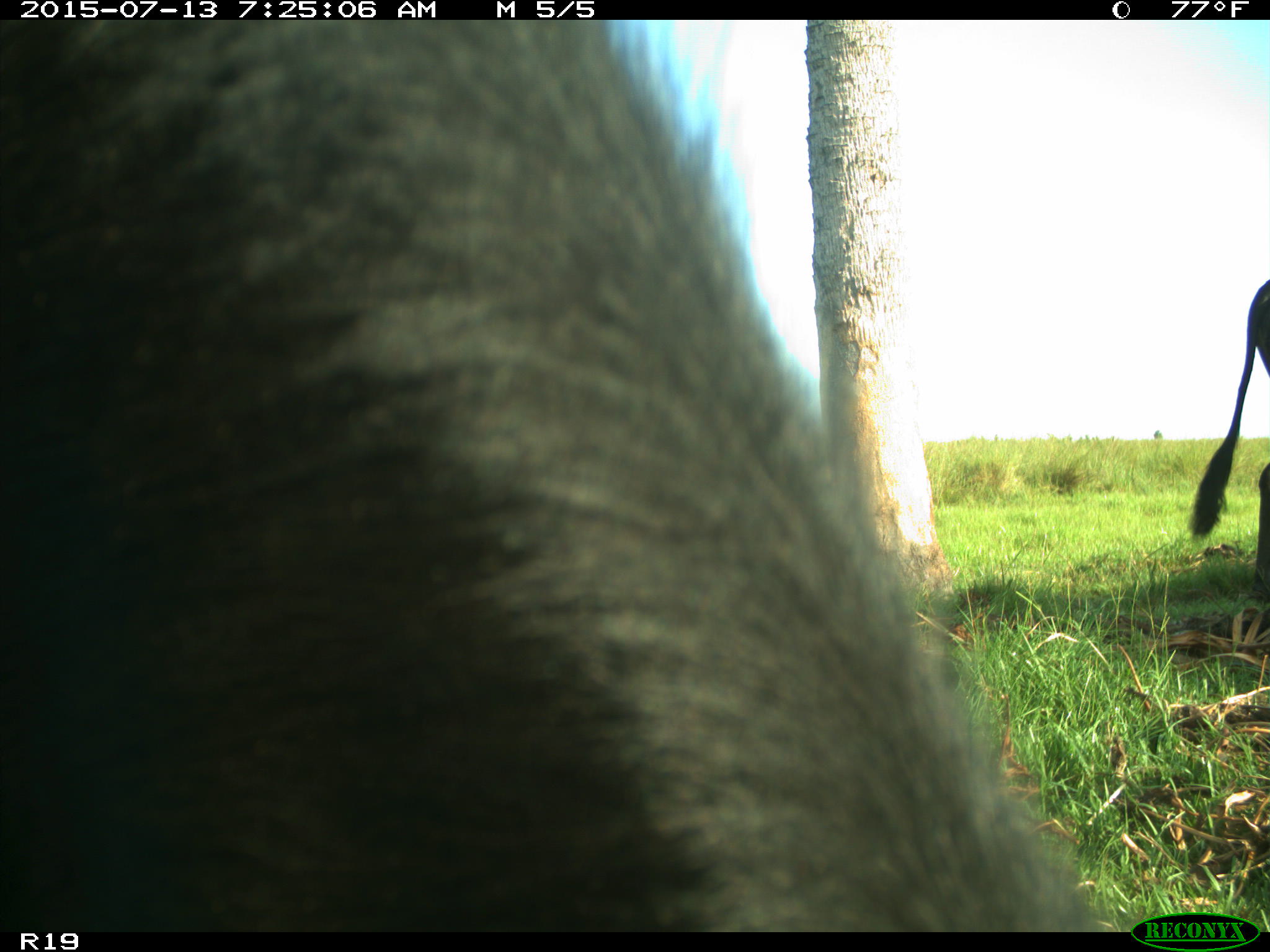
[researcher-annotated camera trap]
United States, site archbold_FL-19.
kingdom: Animalia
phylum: Chordata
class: Mammalia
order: Artiodactyla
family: Bovidae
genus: Bos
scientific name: Bos taurus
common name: domestic cow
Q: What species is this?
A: Bos taurus (domestic cow).